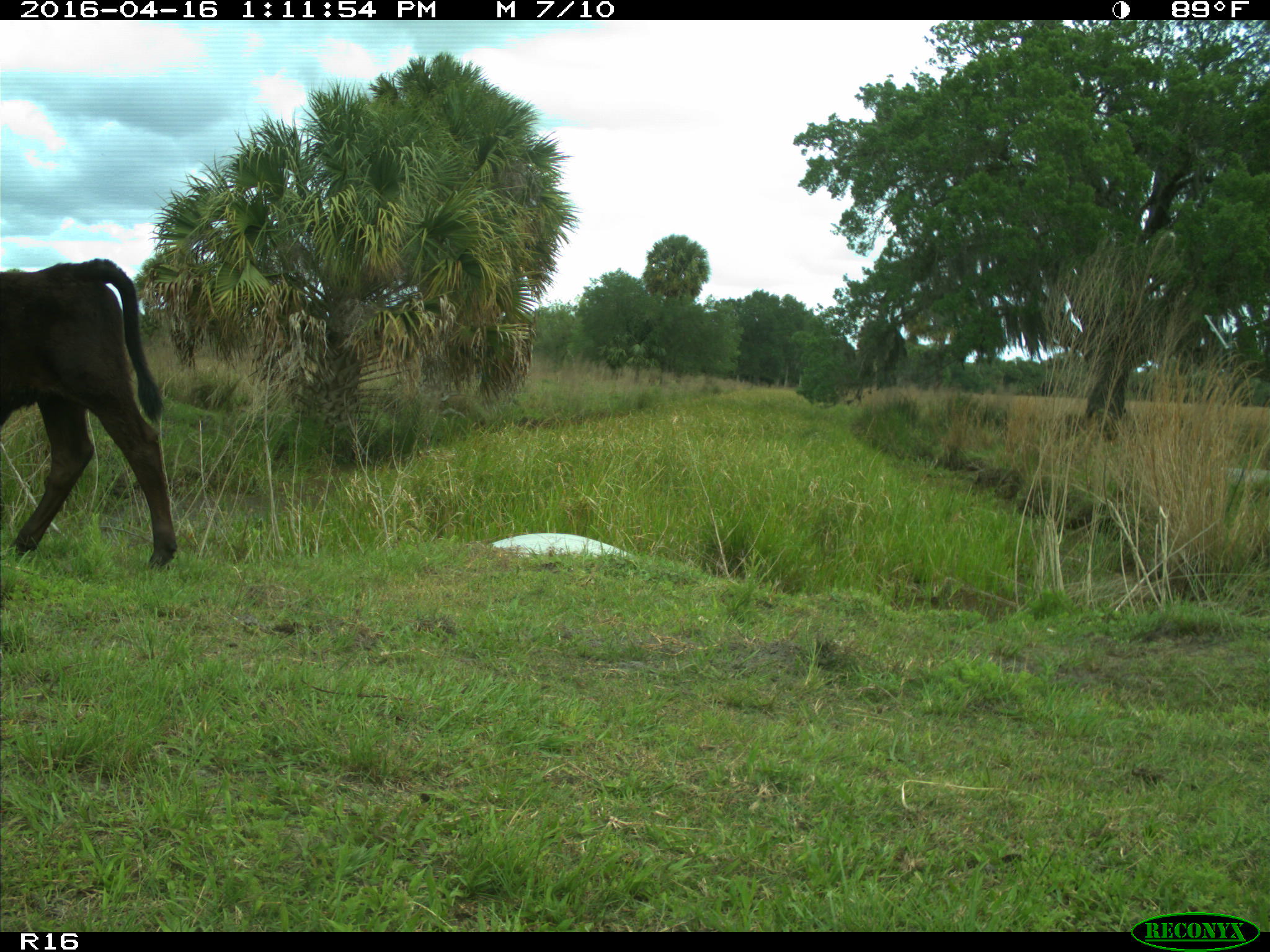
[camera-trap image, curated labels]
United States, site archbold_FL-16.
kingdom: Animalia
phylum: Chordata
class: Mammalia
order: Artiodactyla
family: Bovidae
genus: Bos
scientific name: Bos taurus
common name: domestic cow